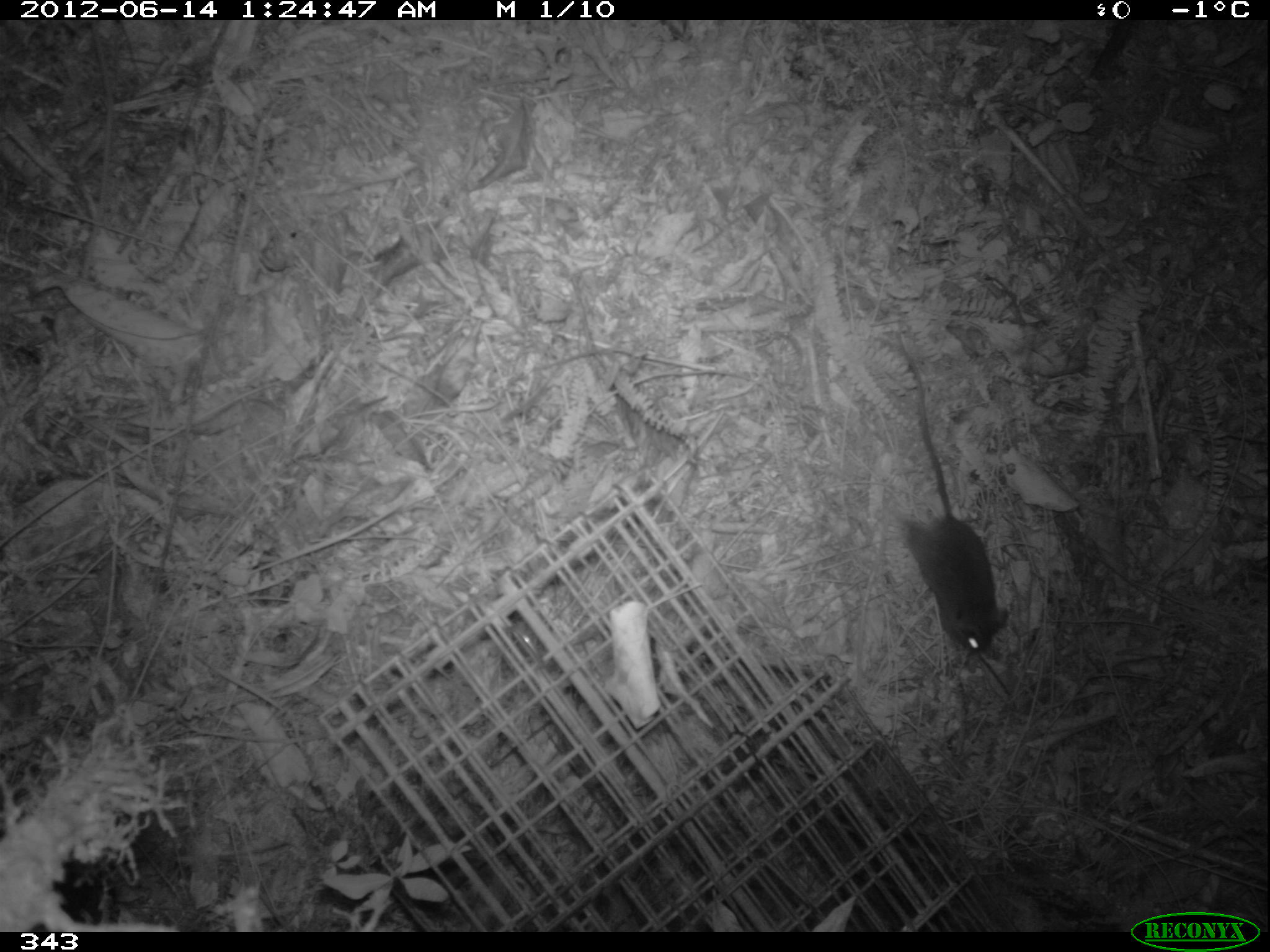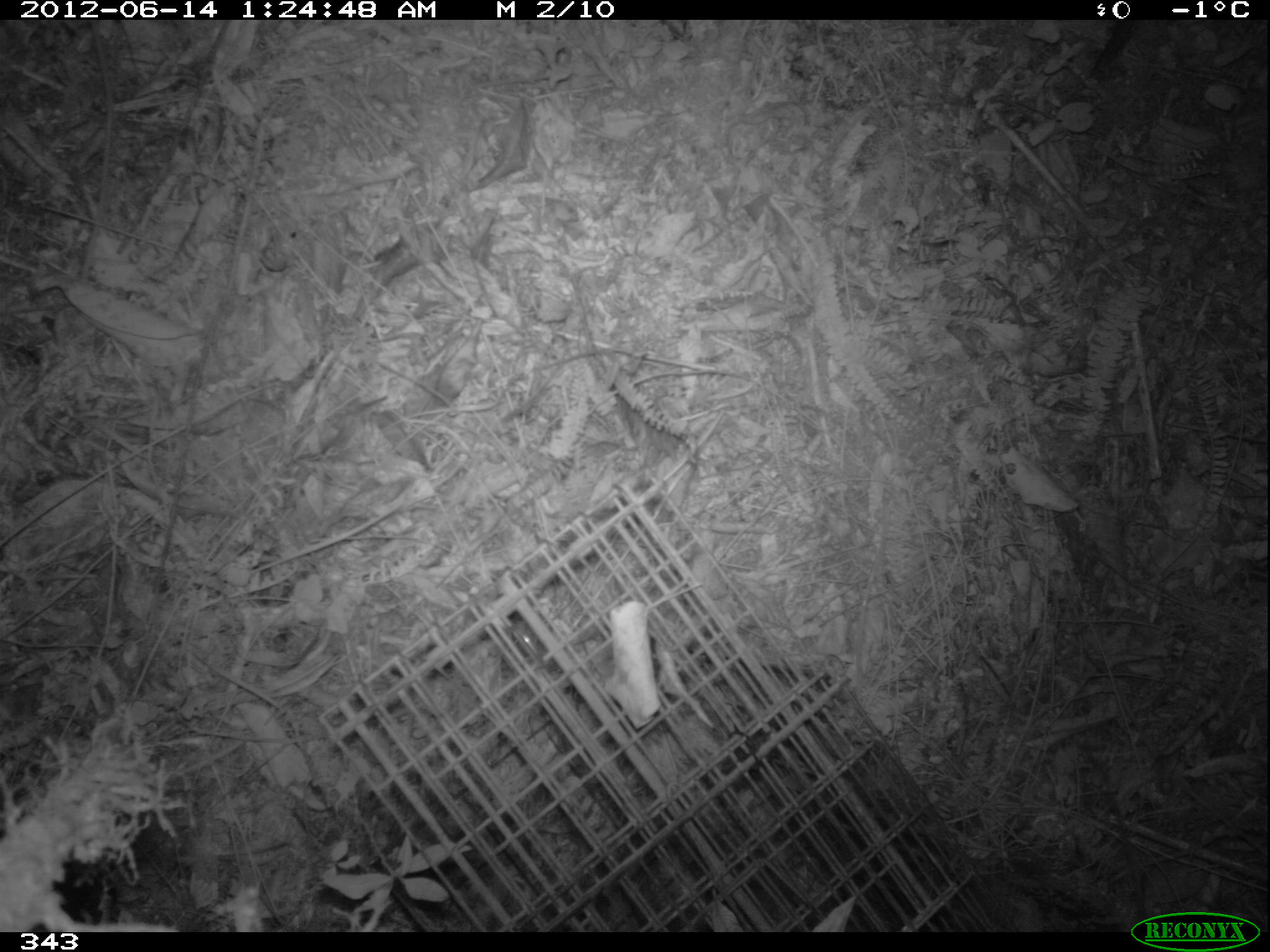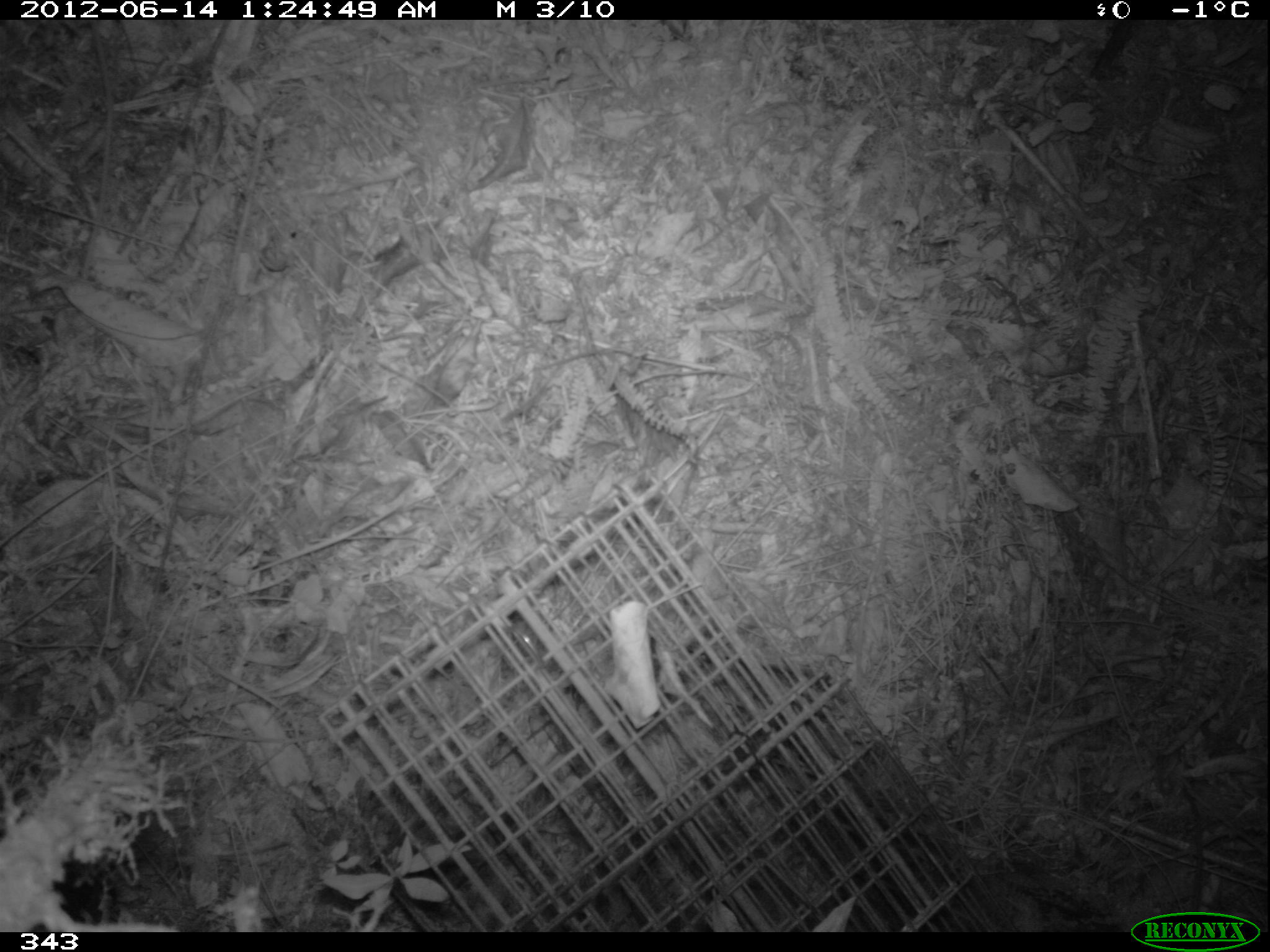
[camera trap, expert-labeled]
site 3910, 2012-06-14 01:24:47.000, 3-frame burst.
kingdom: Animalia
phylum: Chordata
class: Mammalia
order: Rodentia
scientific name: Rodentia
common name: rodents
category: unknown rodent